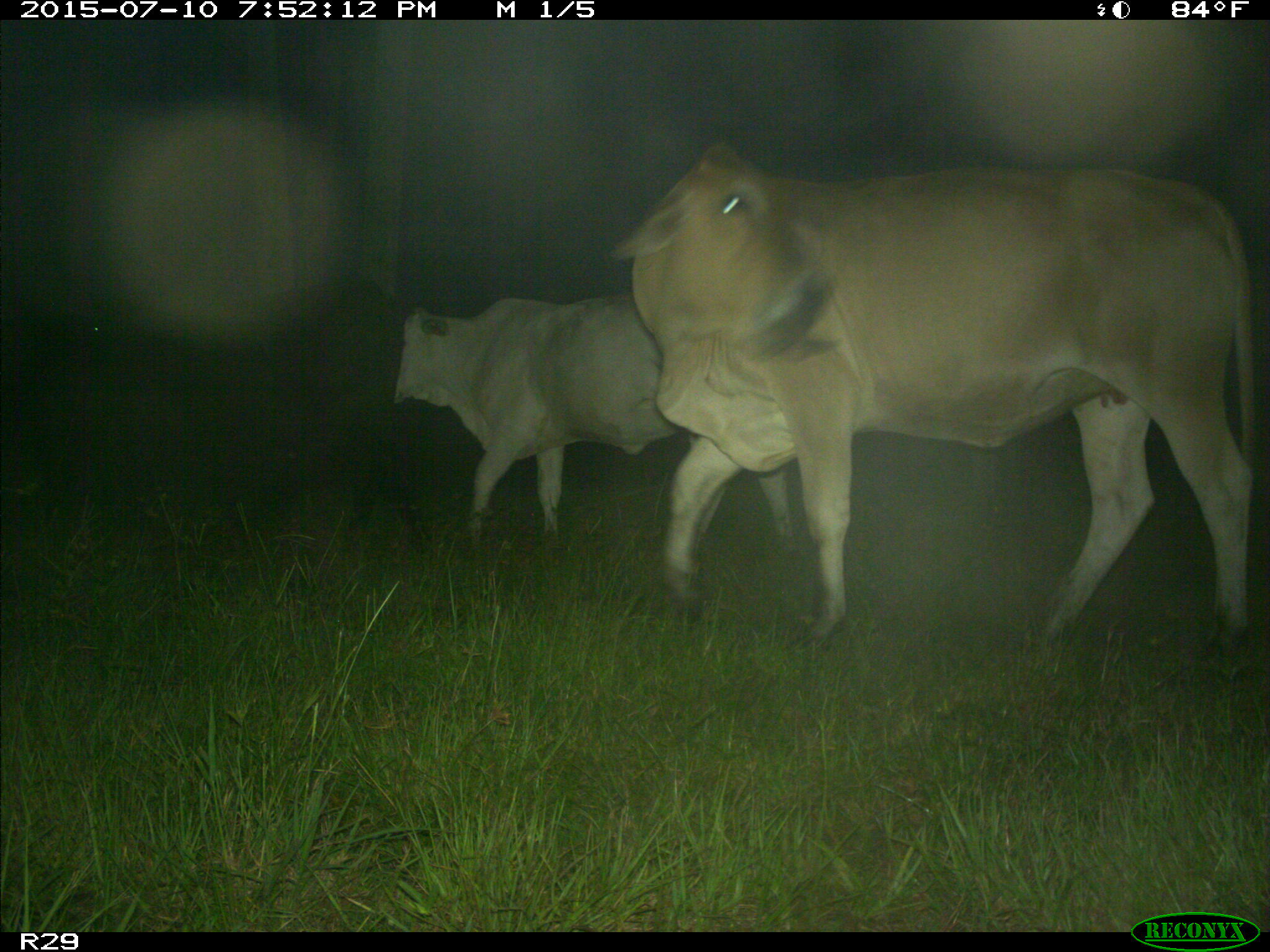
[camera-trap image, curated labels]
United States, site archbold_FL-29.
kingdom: Animalia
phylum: Chordata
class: Mammalia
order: Artiodactyla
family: Bovidae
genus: Bos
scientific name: Bos taurus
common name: domestic cow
Bos taurus (domestic cow).